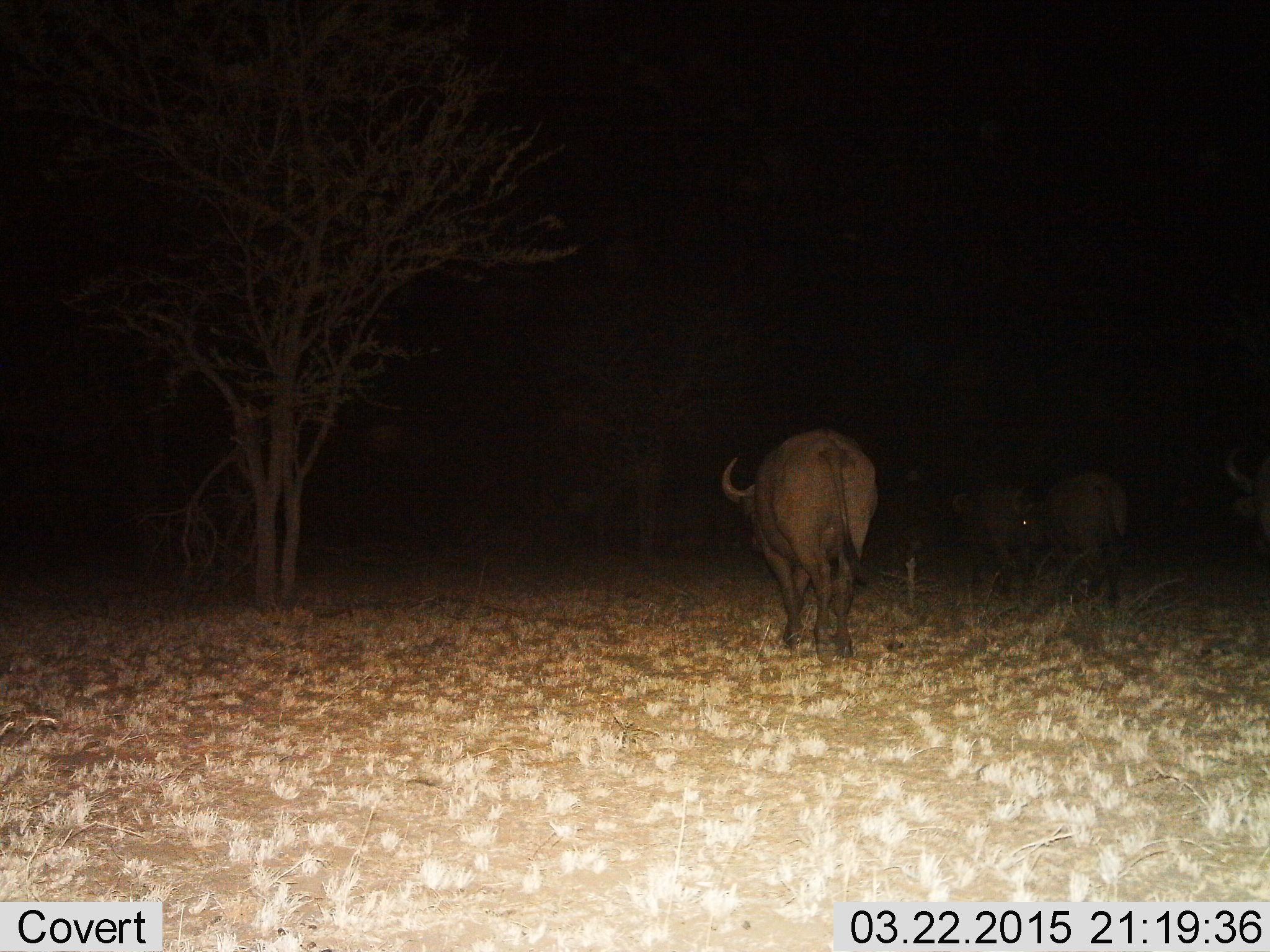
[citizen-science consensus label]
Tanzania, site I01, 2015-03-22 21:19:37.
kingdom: Animalia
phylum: Chordata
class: Mammalia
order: Artiodactyla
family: Bovidae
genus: Syncerus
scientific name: Syncerus caffer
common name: cape buffalo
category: buffalo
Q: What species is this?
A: Buffalo (cape buffalo) (Syncerus caffer).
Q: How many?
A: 4.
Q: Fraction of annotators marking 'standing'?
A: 20%.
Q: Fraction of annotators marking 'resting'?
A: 0%.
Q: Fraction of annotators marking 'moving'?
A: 90%.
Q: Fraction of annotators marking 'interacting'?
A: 0%.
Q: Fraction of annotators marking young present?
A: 0%.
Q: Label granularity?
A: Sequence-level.